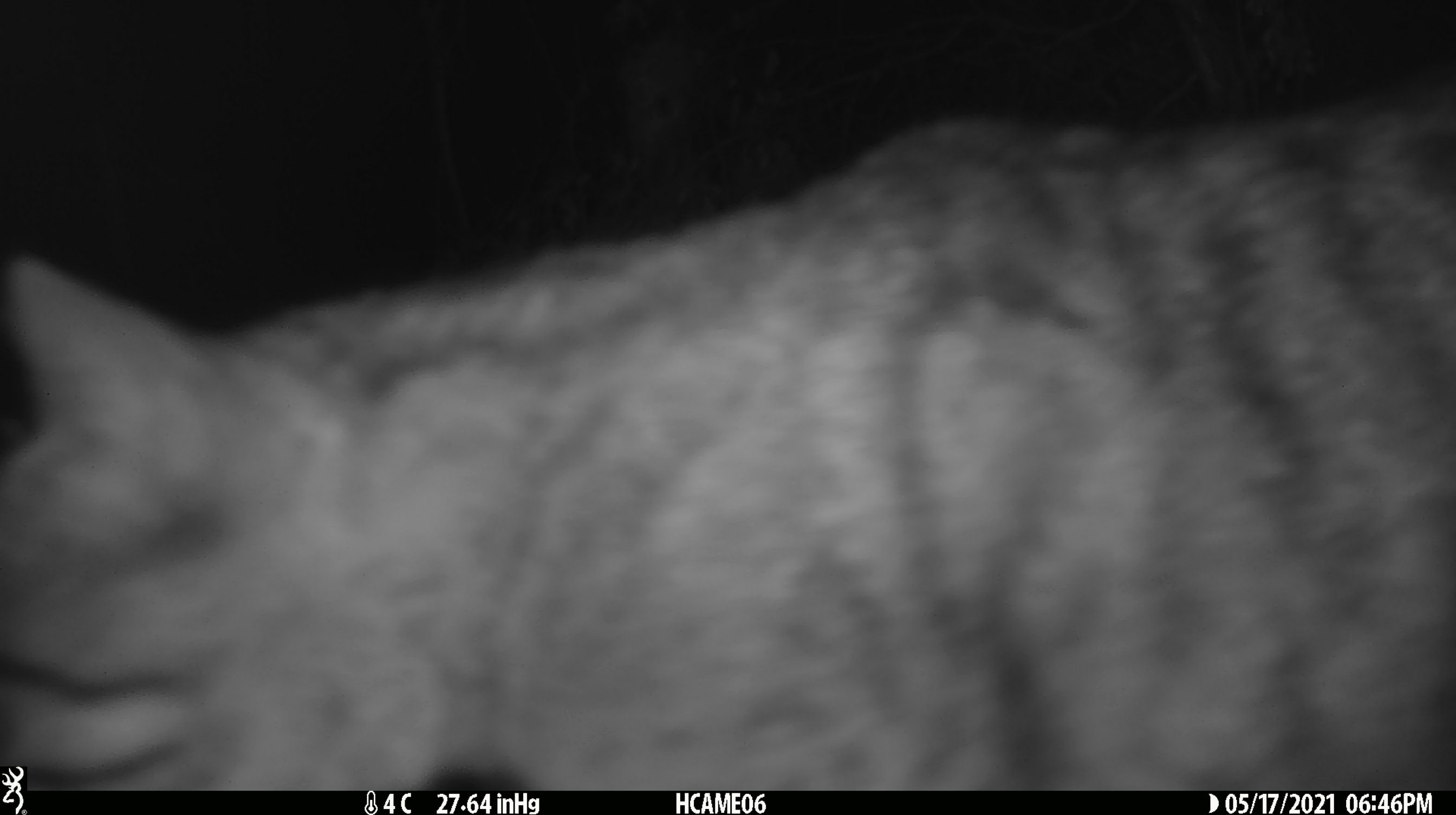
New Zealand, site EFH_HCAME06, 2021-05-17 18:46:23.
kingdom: Animalia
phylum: Chordata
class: Mammalia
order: Carnivora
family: Felidae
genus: Felis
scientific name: Felis catus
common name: domestic cat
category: cat